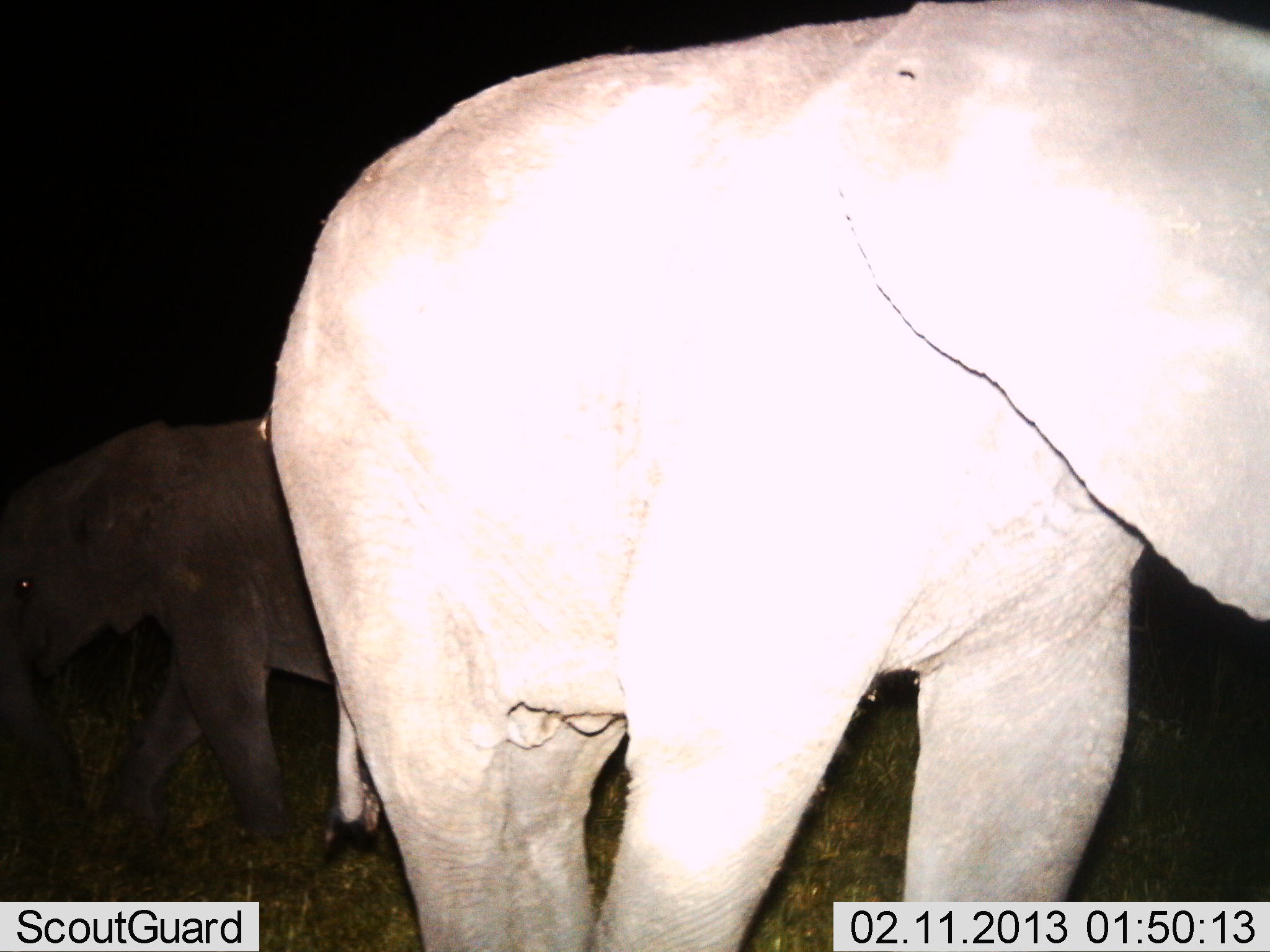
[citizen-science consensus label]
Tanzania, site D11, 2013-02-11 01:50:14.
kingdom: Animalia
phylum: Chordata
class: Mammalia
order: Proboscidea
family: Elephantidae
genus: Loxodonta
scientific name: Loxodonta africana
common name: african bush elephant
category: elephant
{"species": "elephant (african bush elephant) (Loxodonta africana)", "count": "2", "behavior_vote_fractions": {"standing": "72%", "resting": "0%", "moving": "40%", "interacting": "0%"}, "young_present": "32%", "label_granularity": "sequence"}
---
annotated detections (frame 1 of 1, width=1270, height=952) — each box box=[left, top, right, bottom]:
animal: box=[268, 0, 1270, 952]; box=[0, 416, 375, 878]